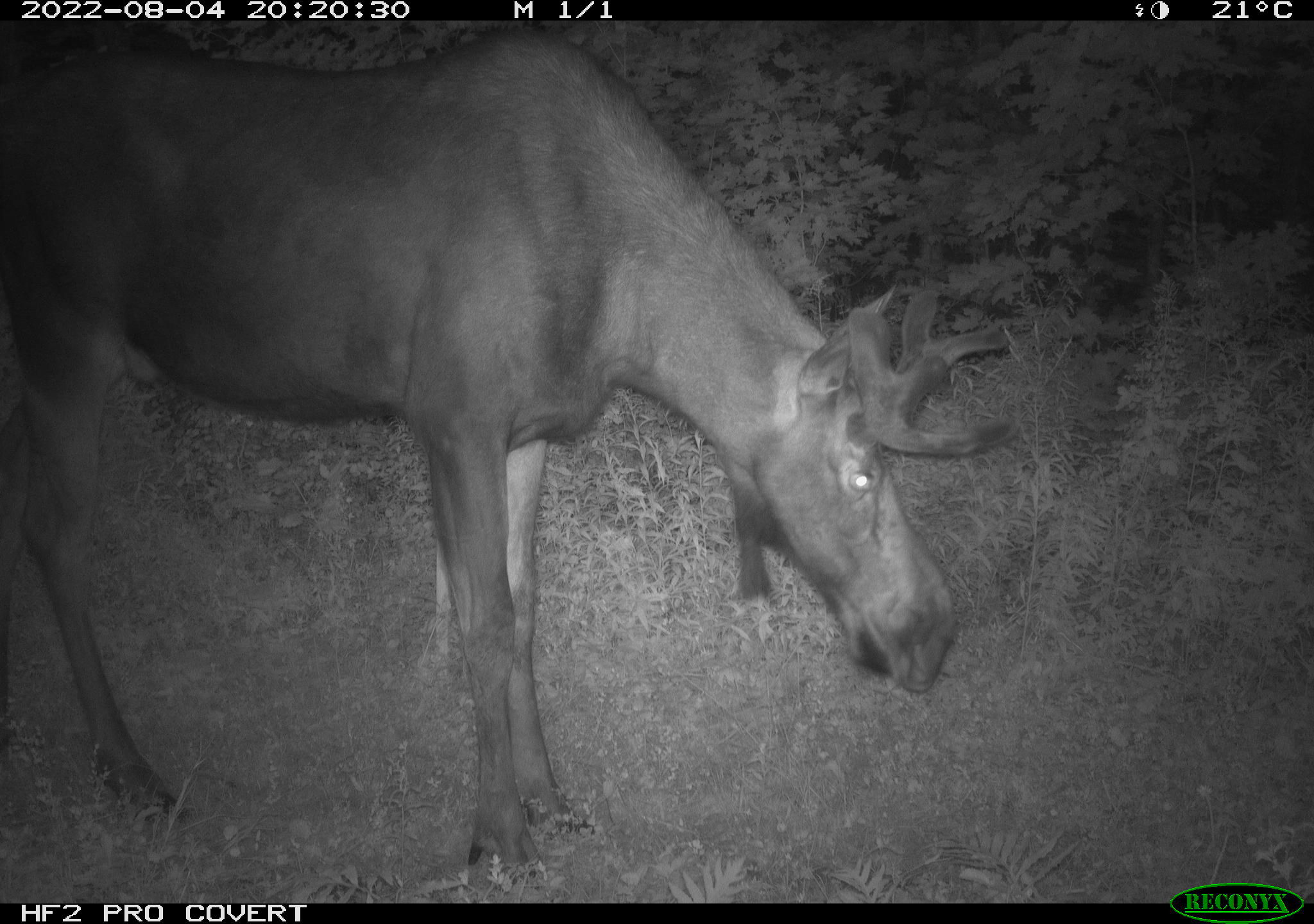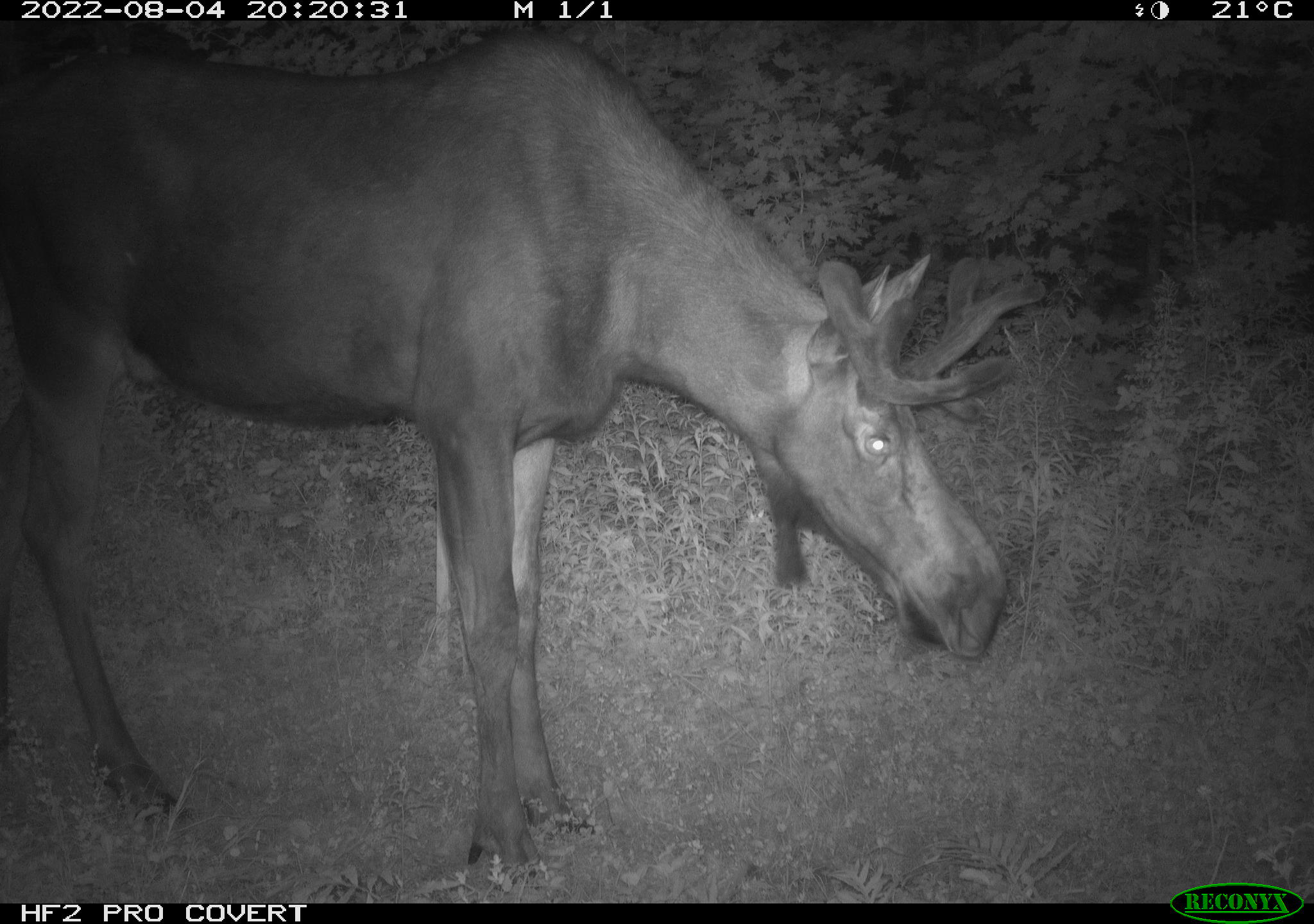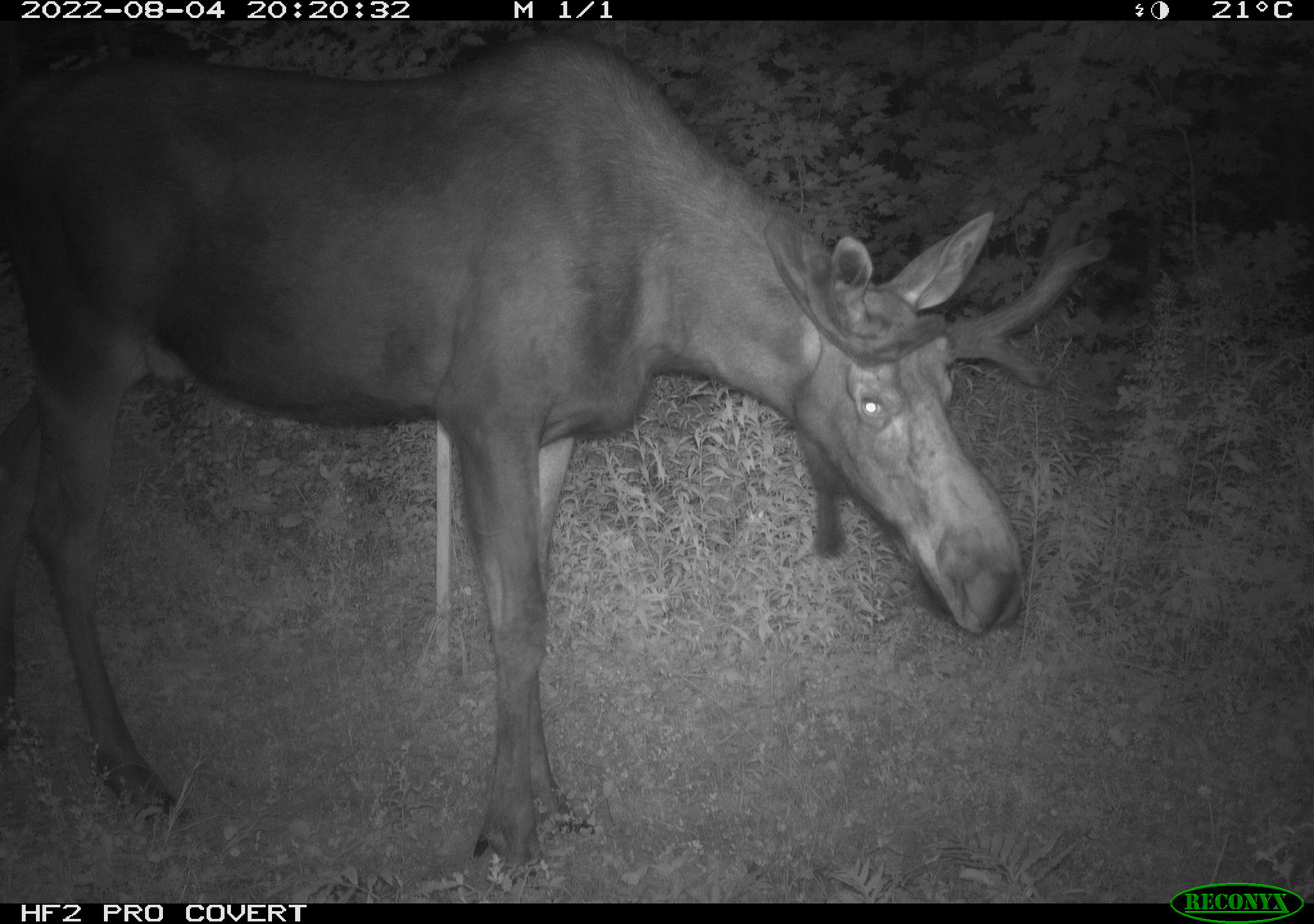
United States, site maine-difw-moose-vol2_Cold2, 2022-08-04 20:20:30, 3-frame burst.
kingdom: Animalia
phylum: Chordata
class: Mammalia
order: Artiodactyla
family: Cervidae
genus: Alces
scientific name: Alces alces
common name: moose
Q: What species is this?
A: Moose (Alces alces).